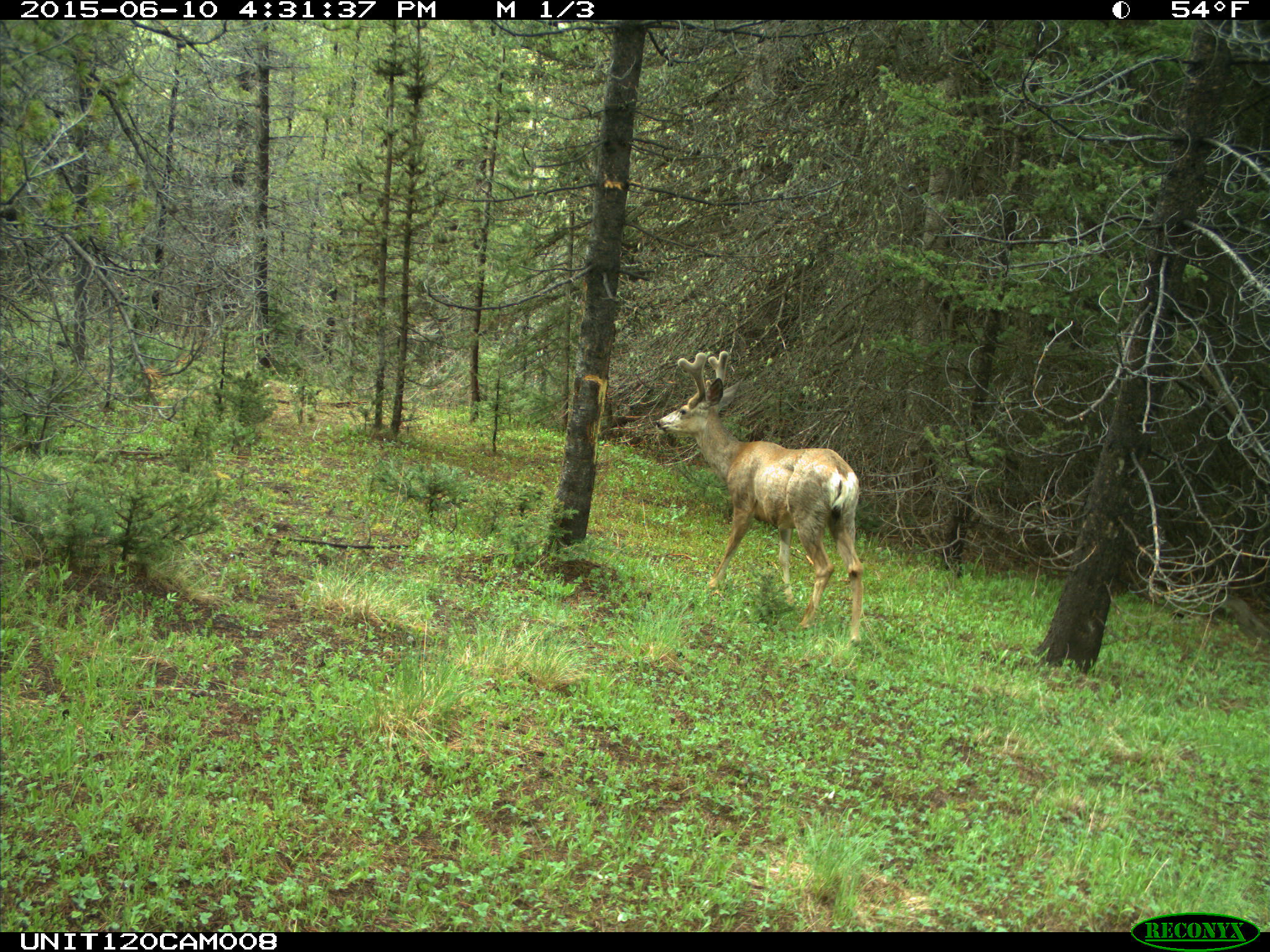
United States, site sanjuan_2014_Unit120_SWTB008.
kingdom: Animalia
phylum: Chordata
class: Mammalia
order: Artiodactyla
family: Cervidae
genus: Odocoileus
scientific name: Odocoileus hemionus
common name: mule deer